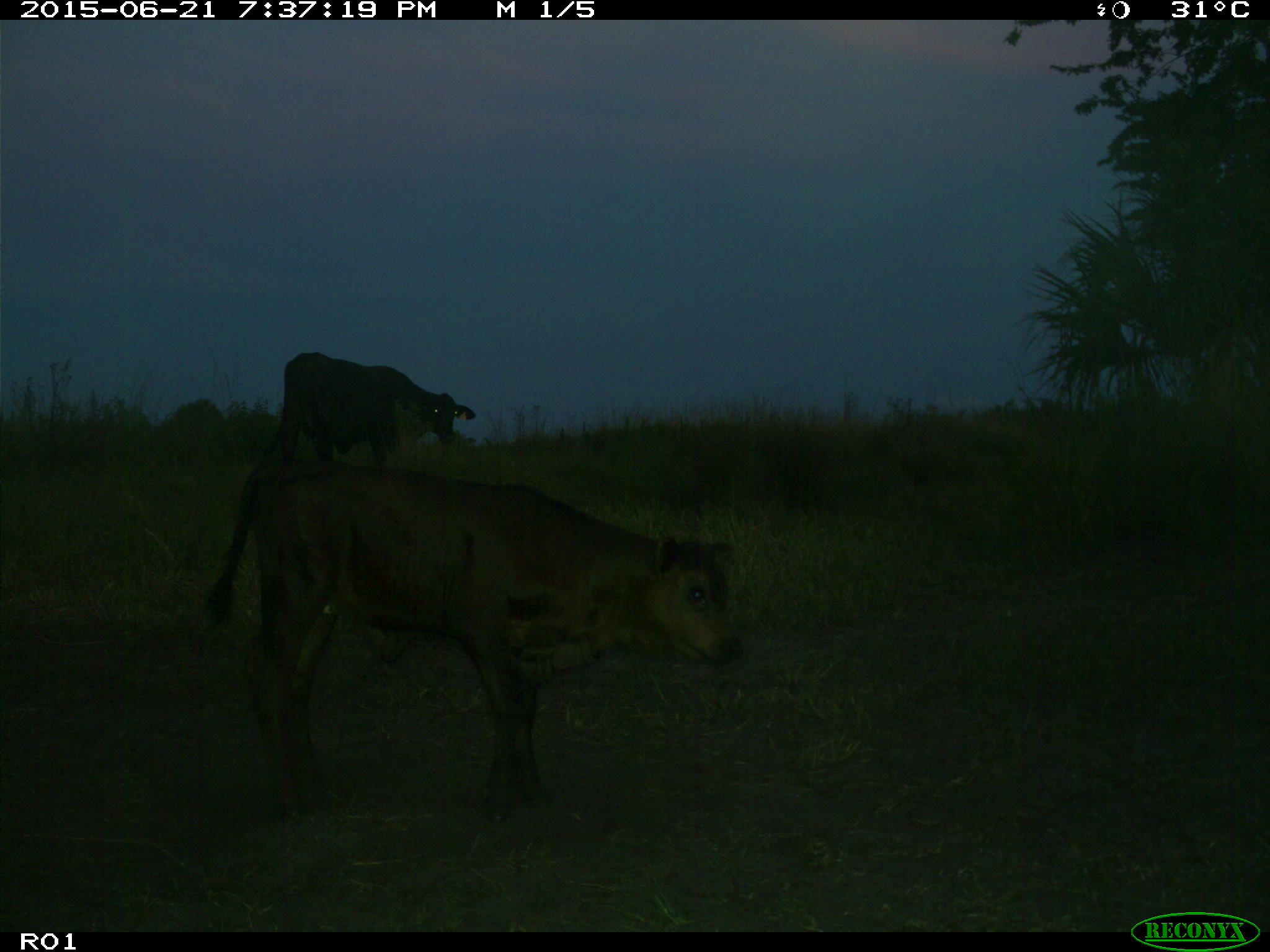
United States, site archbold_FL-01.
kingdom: Animalia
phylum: Chordata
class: Mammalia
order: Artiodactyla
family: Bovidae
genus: Bos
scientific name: Bos taurus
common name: domestic cow